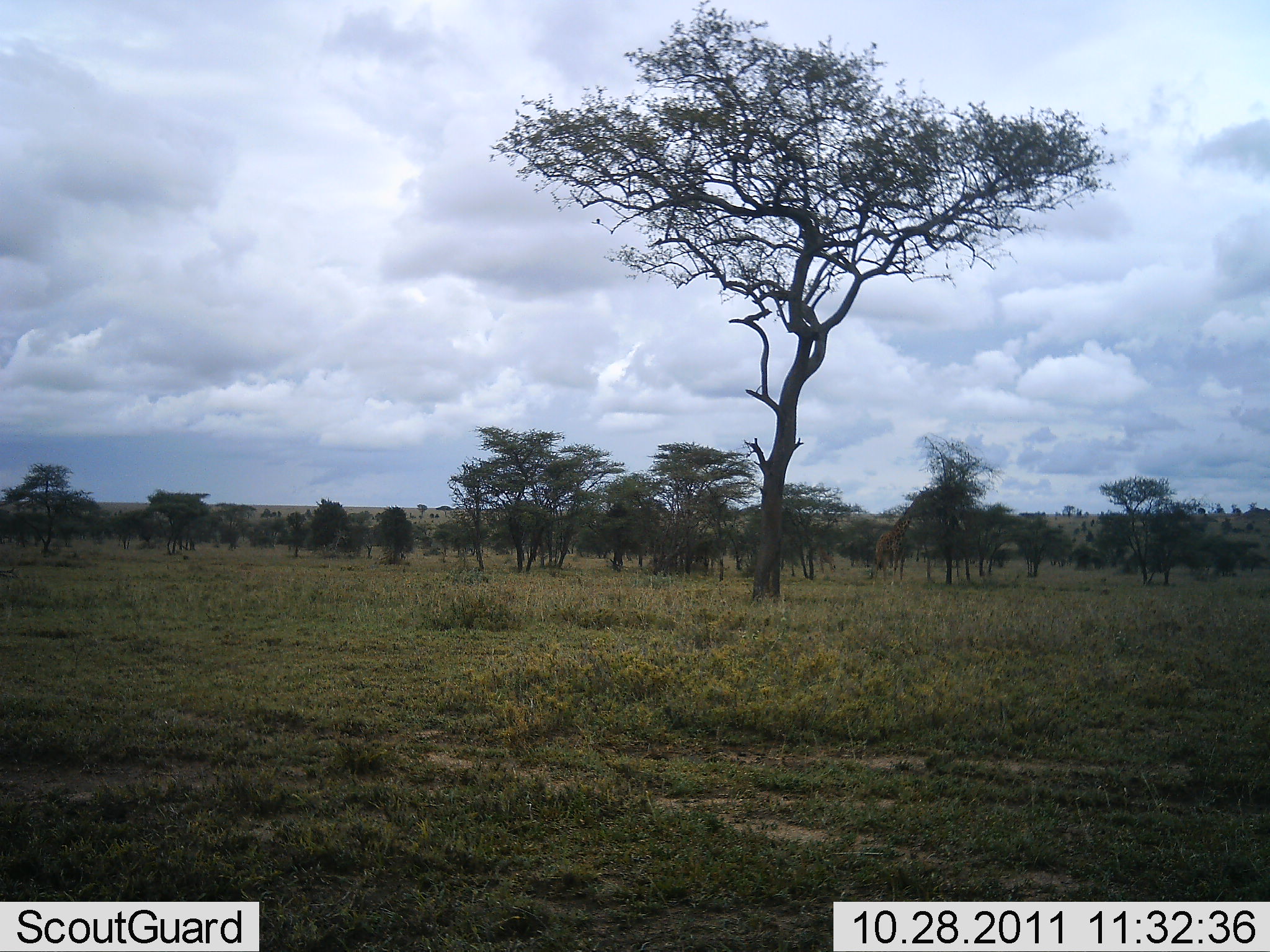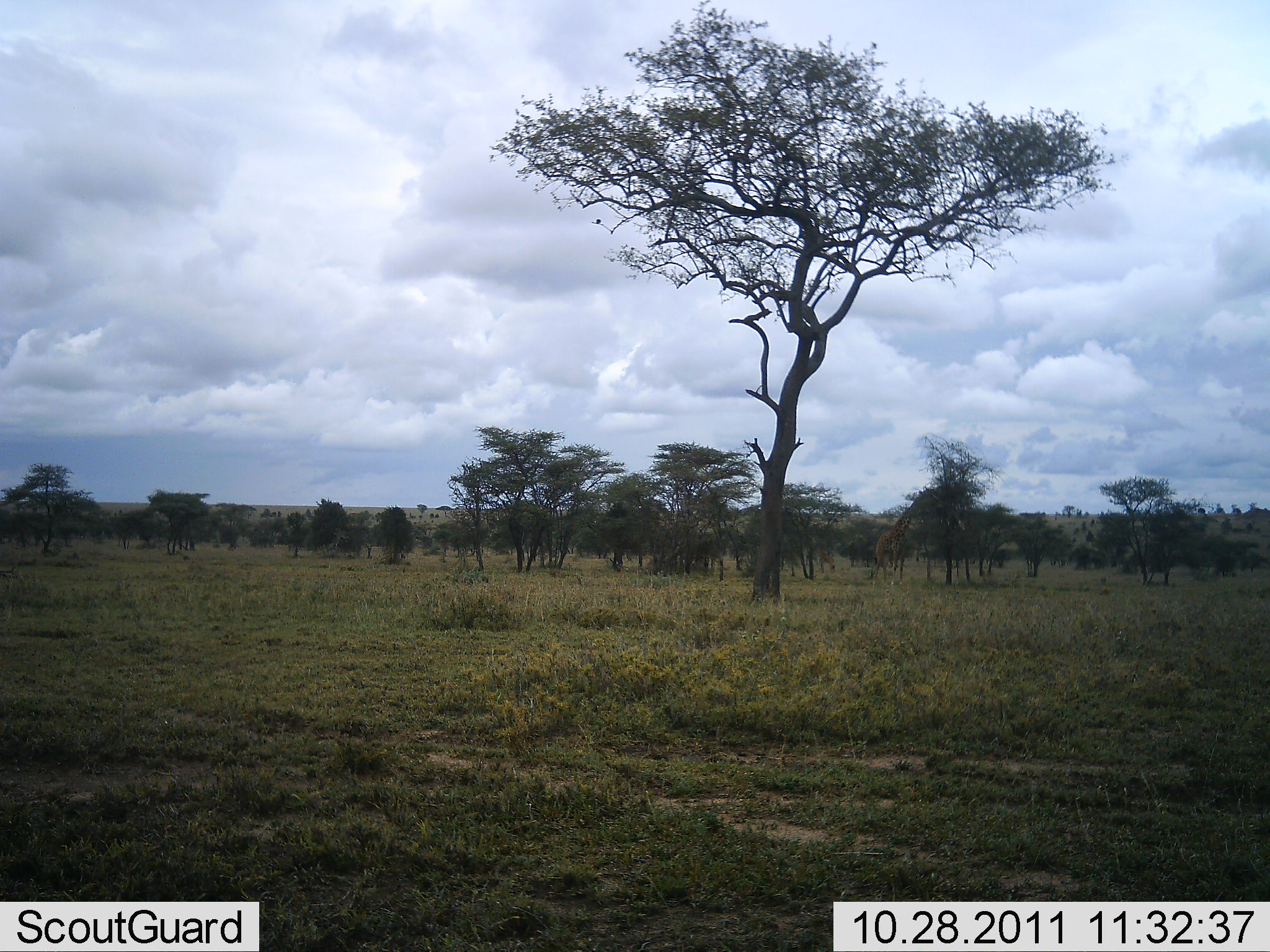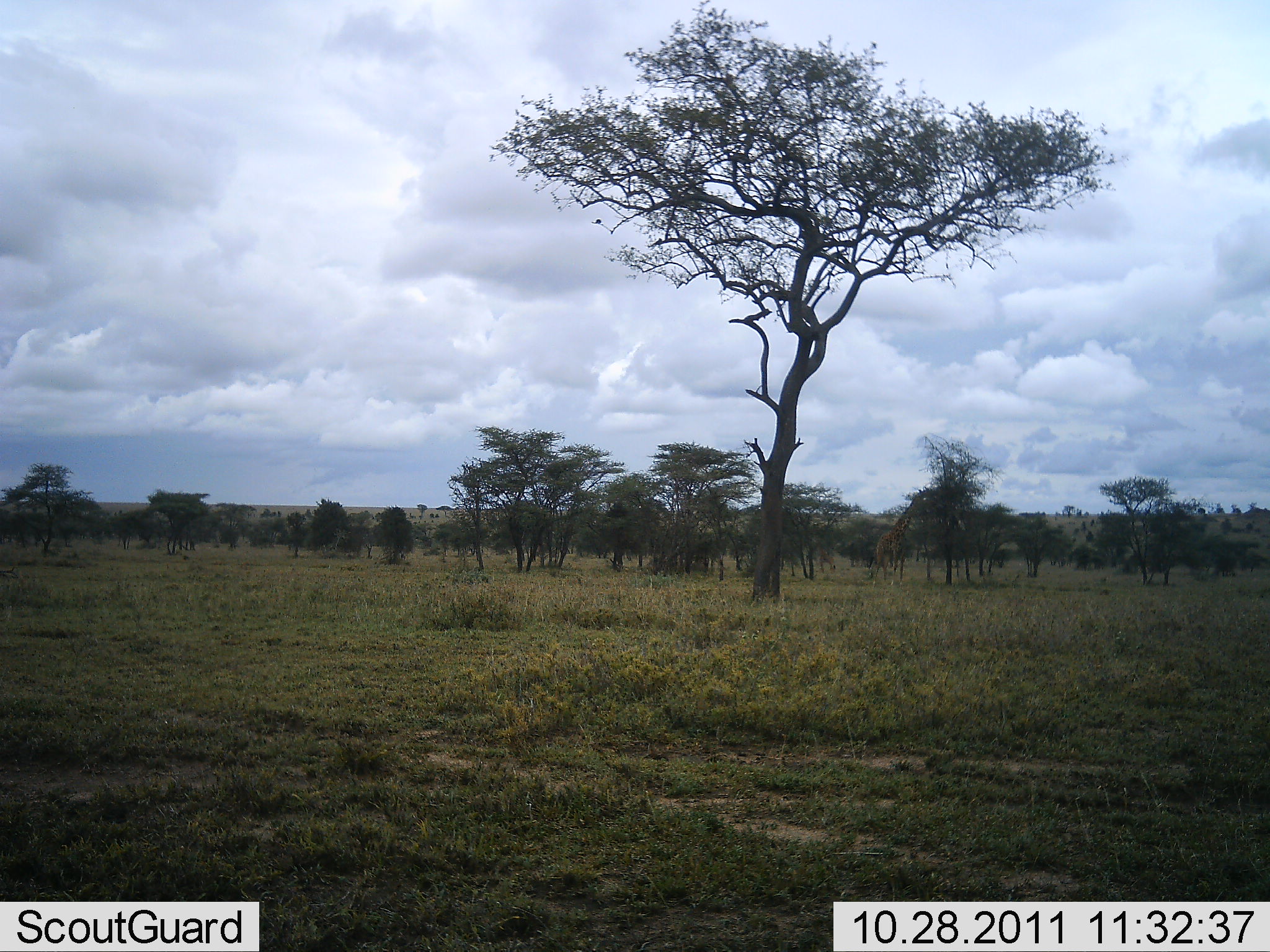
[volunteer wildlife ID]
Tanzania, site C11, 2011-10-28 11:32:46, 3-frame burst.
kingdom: Animalia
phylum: Chordata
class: Mammalia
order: Artiodactyla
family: Giraffidae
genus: Giraffa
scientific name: Giraffa camelopardalis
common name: giraffe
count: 1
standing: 33%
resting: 0%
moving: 0%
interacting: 0%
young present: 0%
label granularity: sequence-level